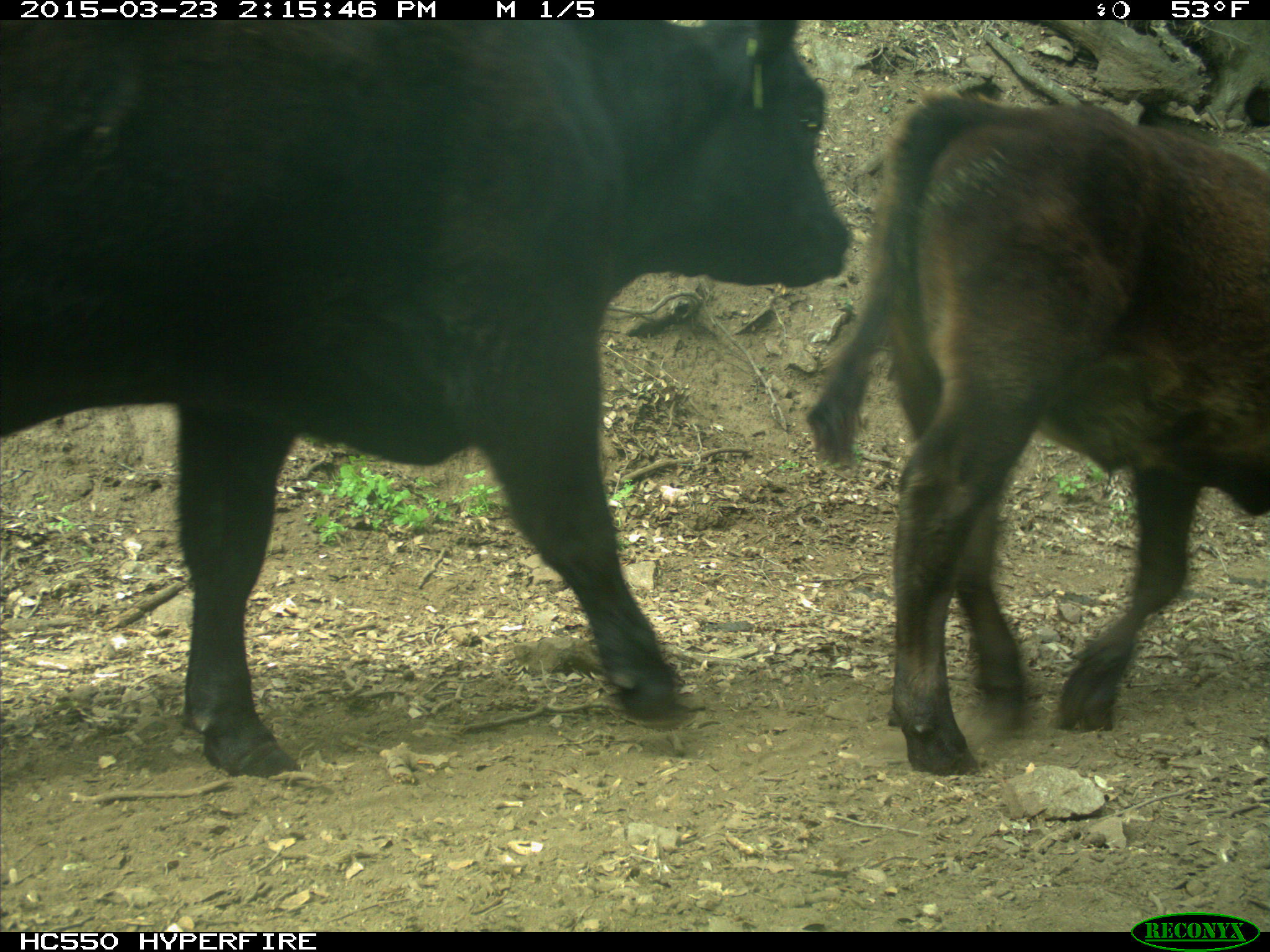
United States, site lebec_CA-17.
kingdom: Animalia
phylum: Chordata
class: Mammalia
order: Artiodactyla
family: Bovidae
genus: Bos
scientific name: Bos taurus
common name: domestic cow